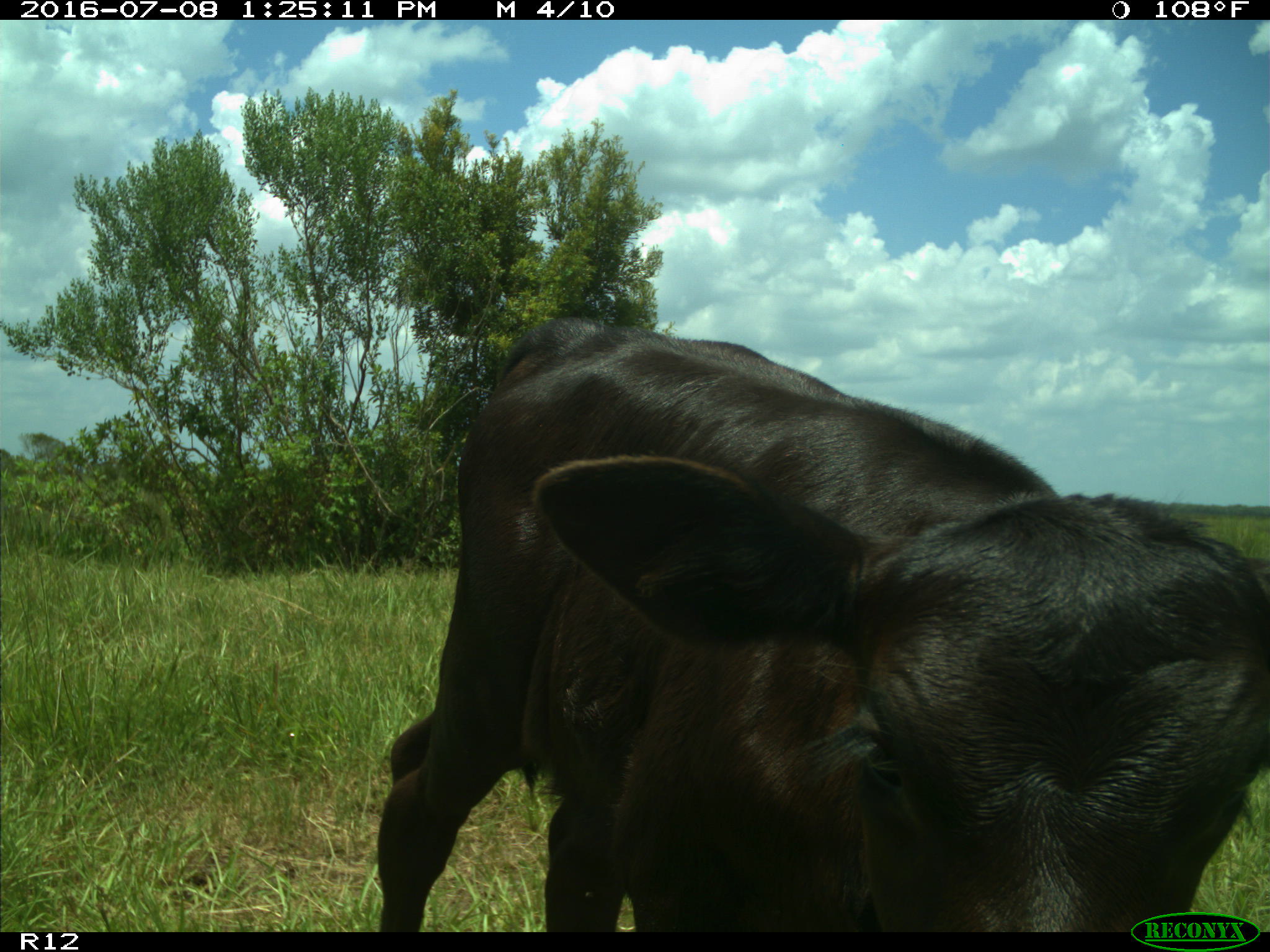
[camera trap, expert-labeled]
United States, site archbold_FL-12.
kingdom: Animalia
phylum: Chordata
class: Mammalia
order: Artiodactyla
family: Bovidae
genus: Bos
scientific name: Bos taurus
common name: domestic cow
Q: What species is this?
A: Bos taurus (domestic cow).